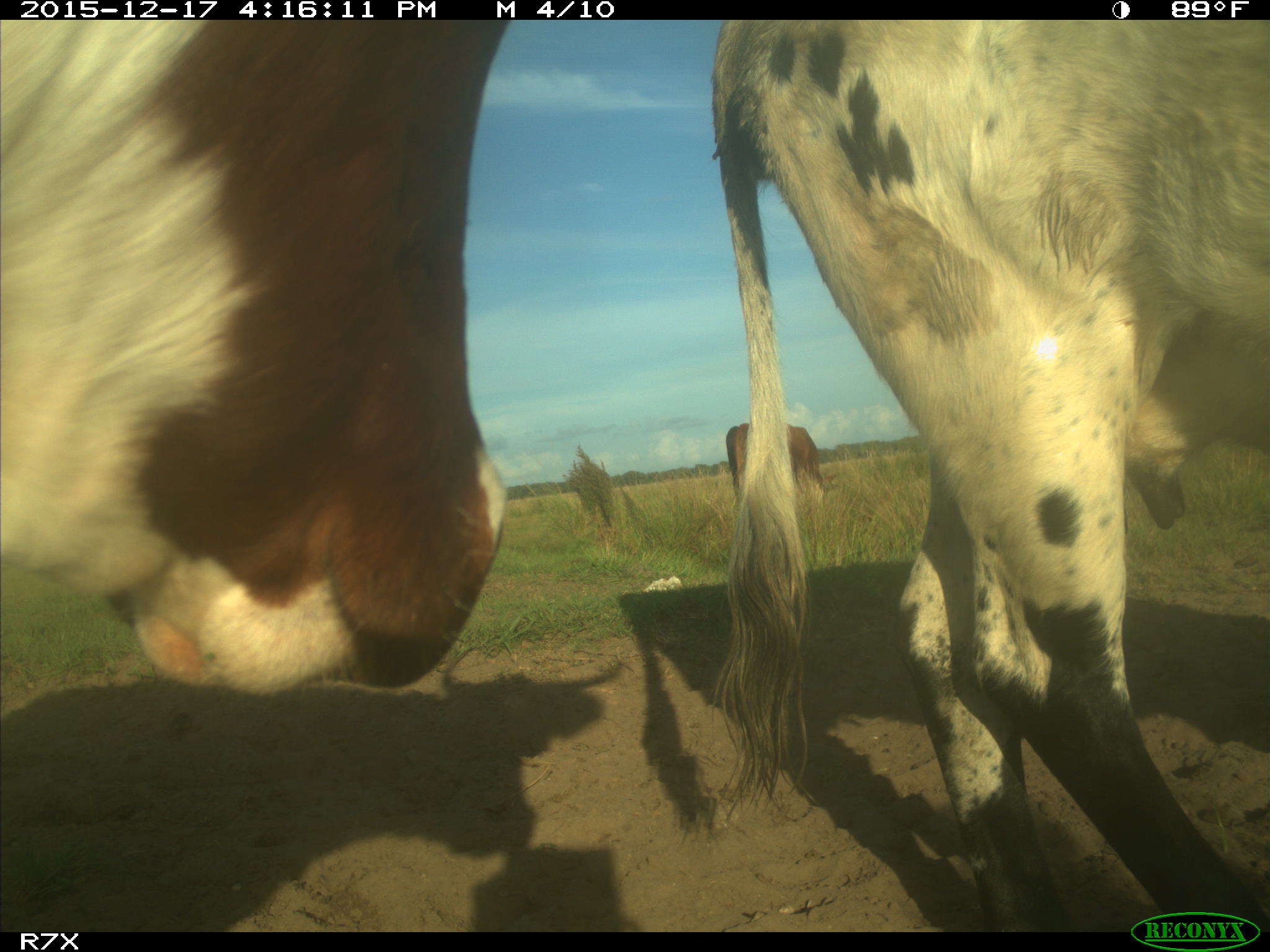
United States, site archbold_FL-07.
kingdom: Animalia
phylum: Chordata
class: Mammalia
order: Artiodactyla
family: Bovidae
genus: Bos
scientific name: Bos taurus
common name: domestic cow